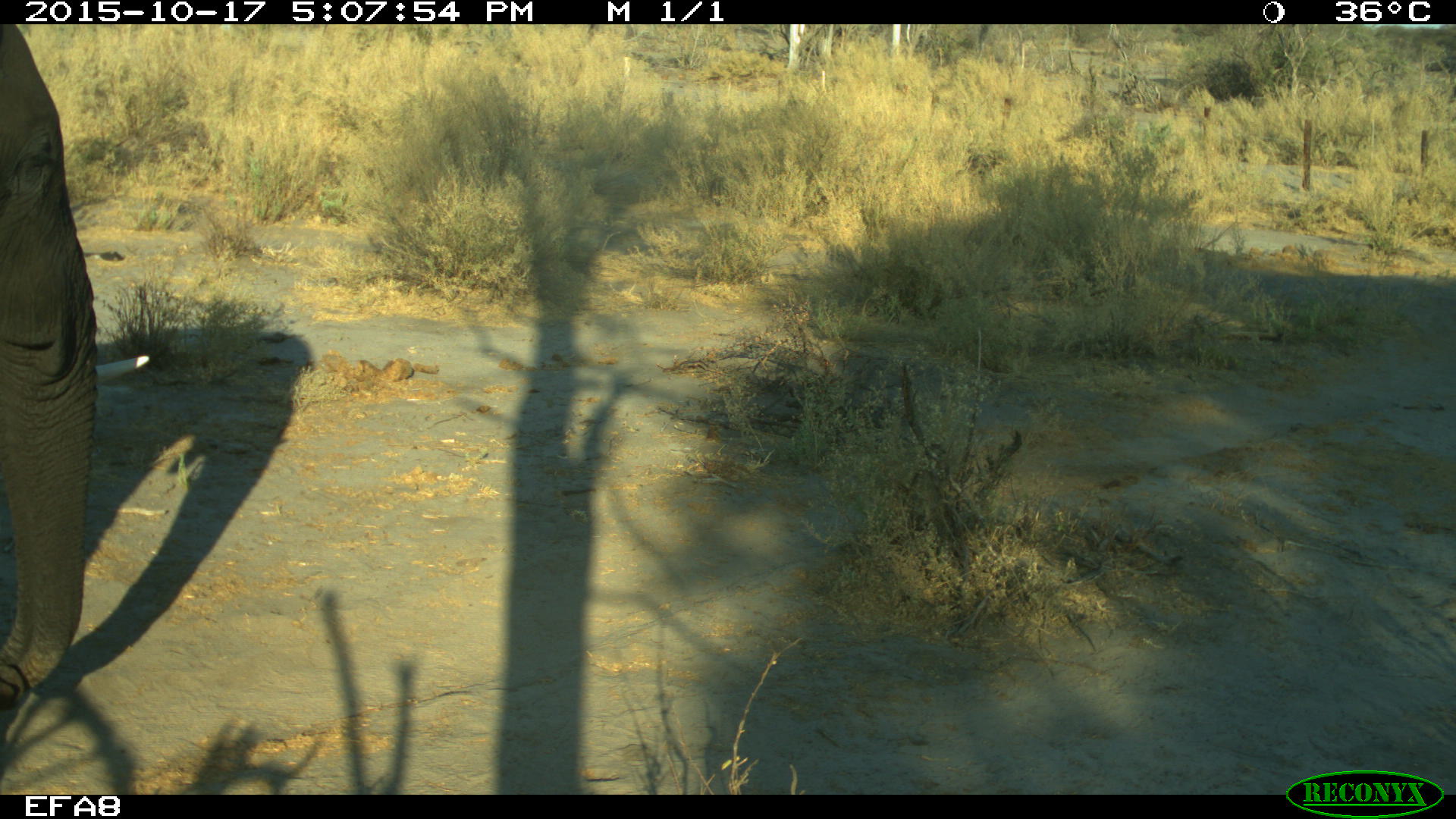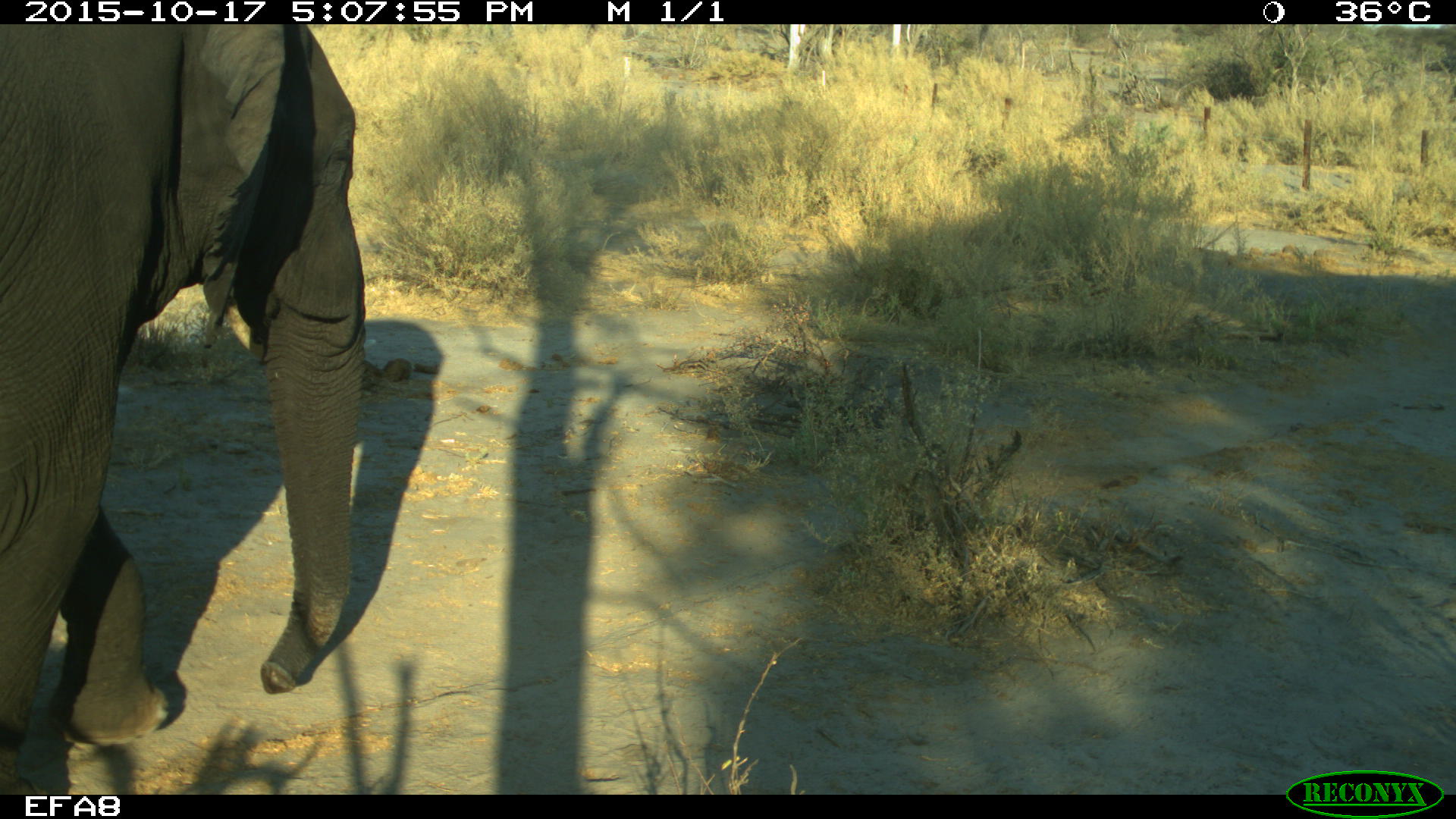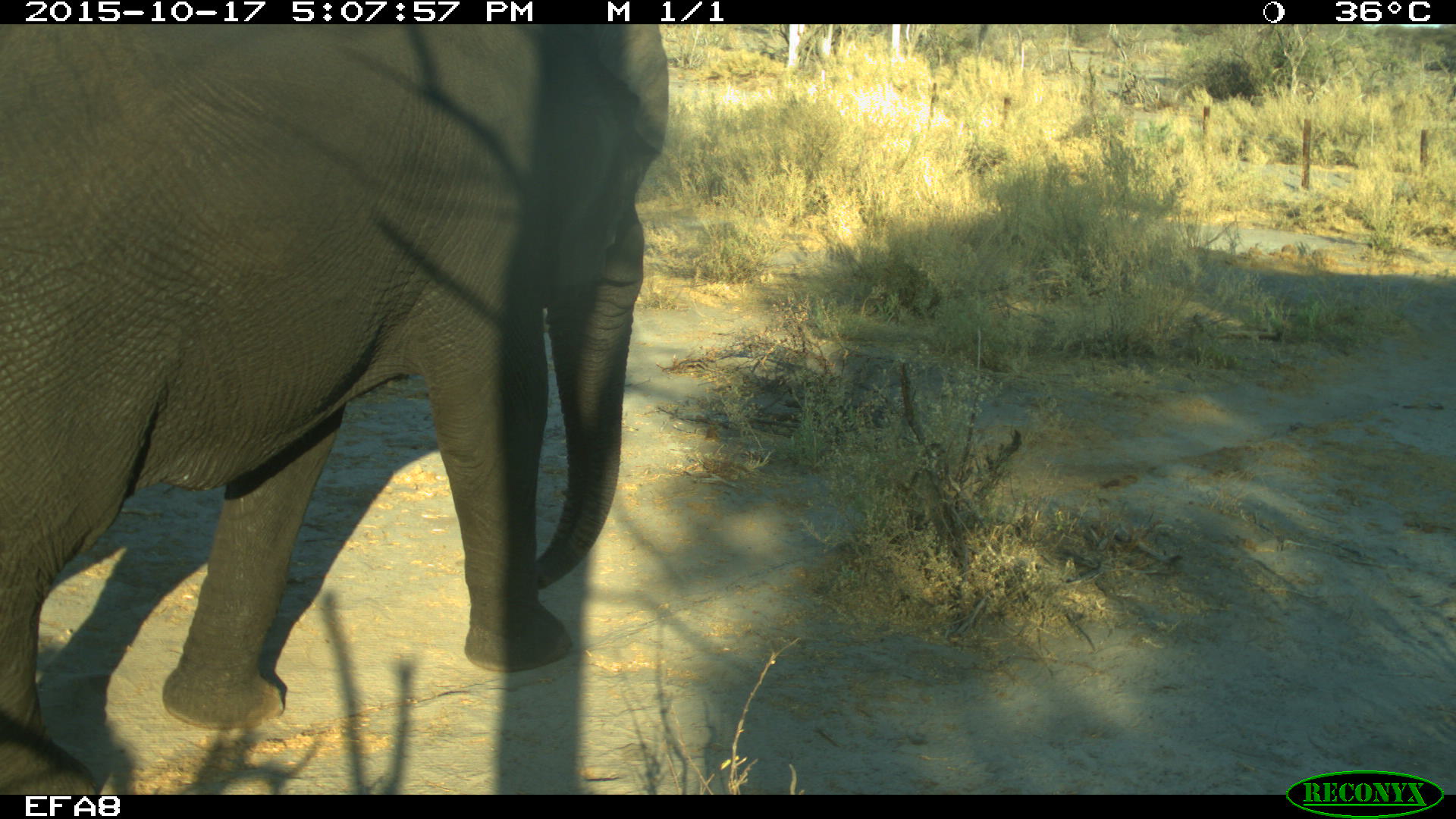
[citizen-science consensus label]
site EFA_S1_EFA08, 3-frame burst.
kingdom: Animalia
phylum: Chordata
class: Mammalia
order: Proboscidea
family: Elephantidae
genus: Loxodonta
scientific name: Loxodonta africana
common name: african bush elephant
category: elephant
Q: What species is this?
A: Elephant (african bush elephant) (Loxodonta africana).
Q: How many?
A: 1.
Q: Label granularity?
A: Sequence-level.